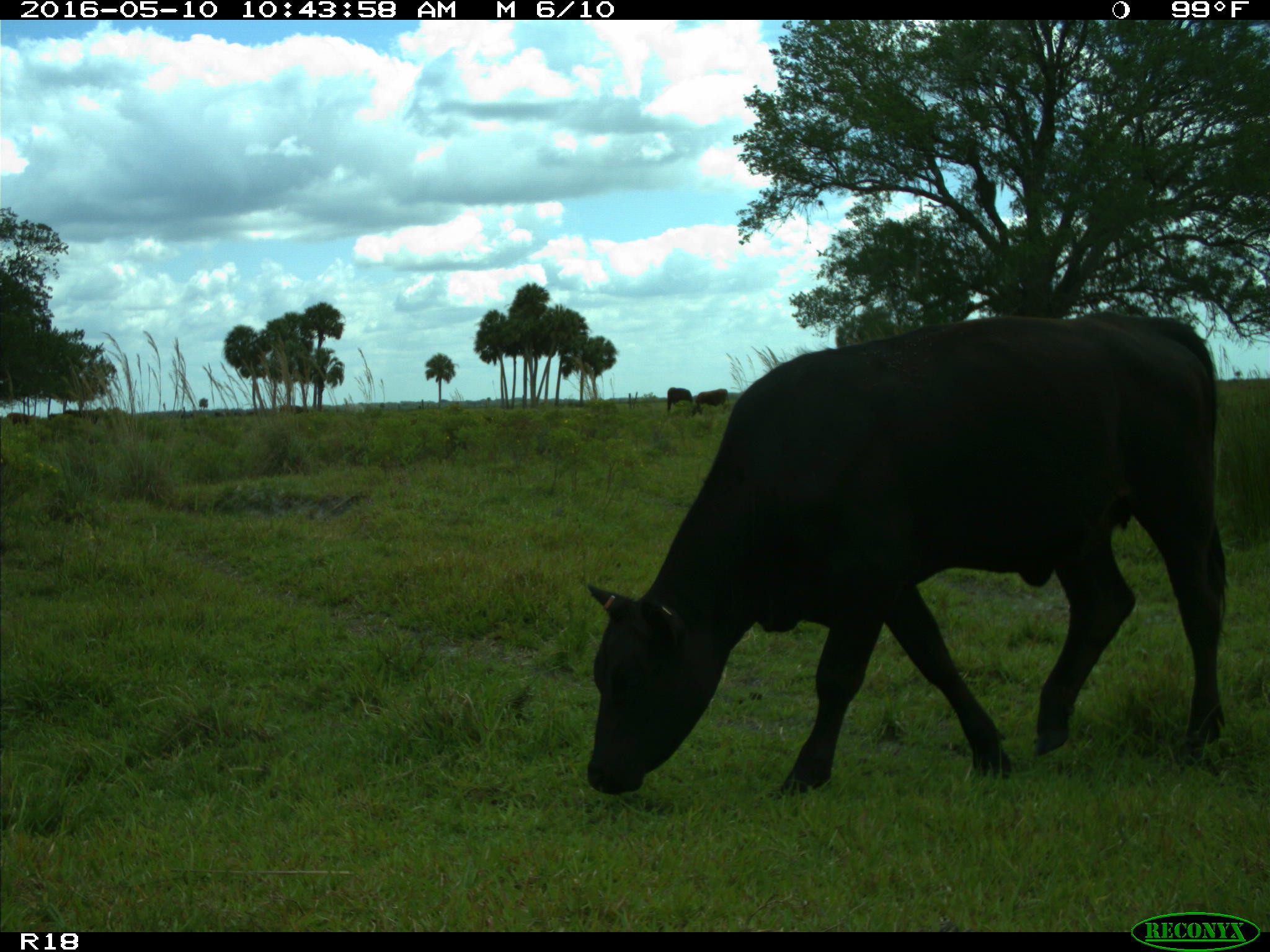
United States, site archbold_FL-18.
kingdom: Animalia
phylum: Chordata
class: Mammalia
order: Artiodactyla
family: Bovidae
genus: Bos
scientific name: Bos taurus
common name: domestic cow